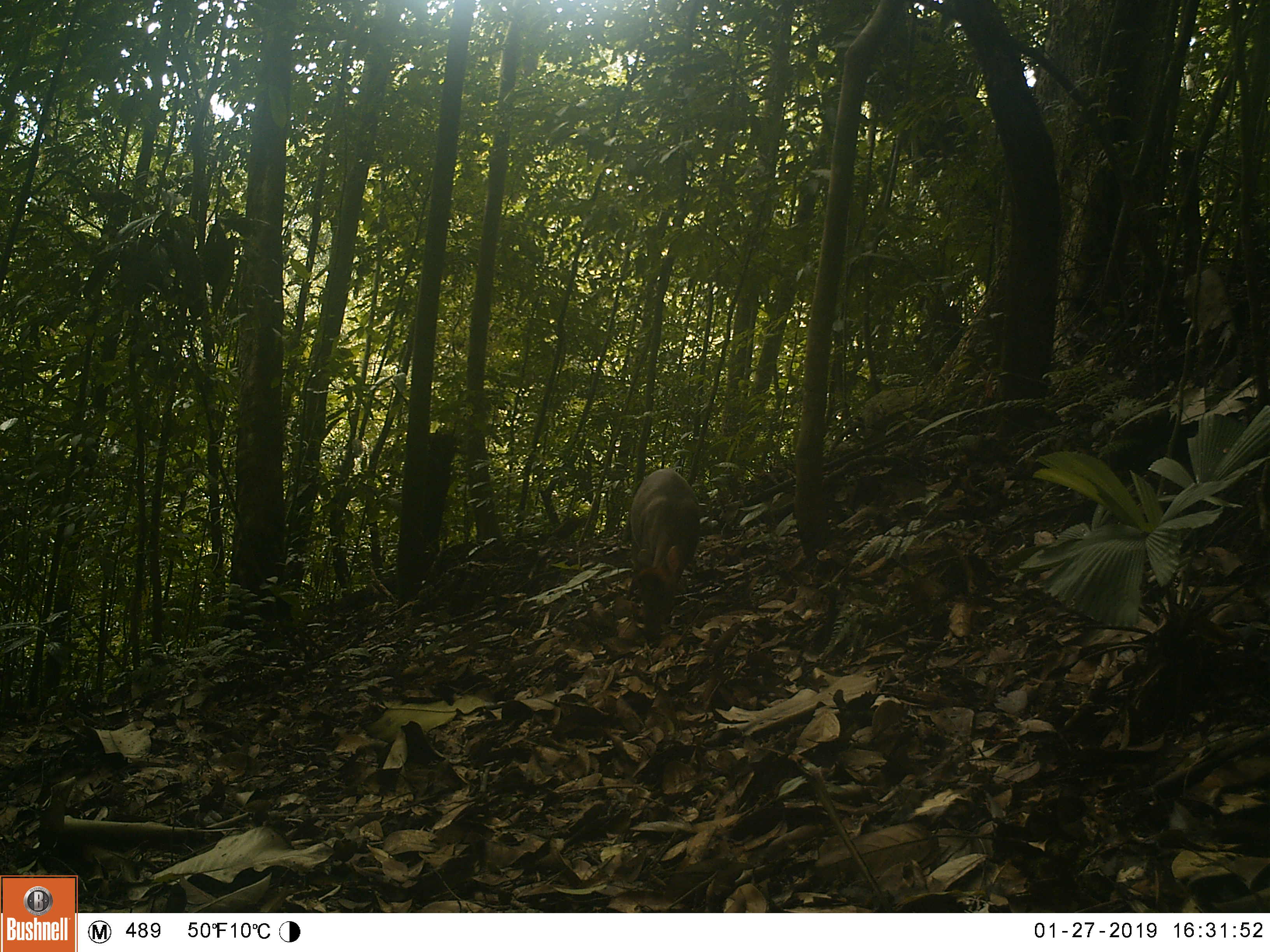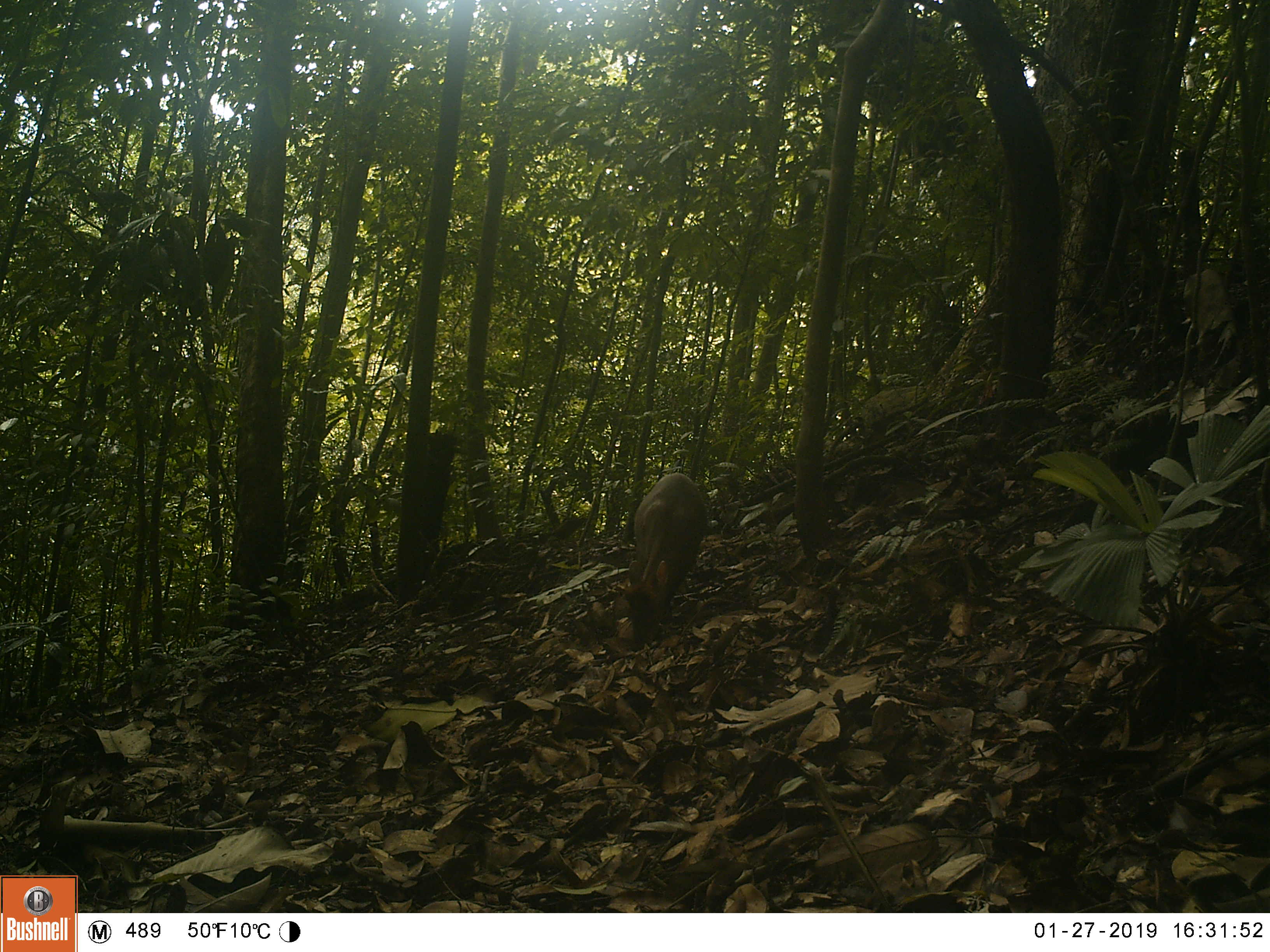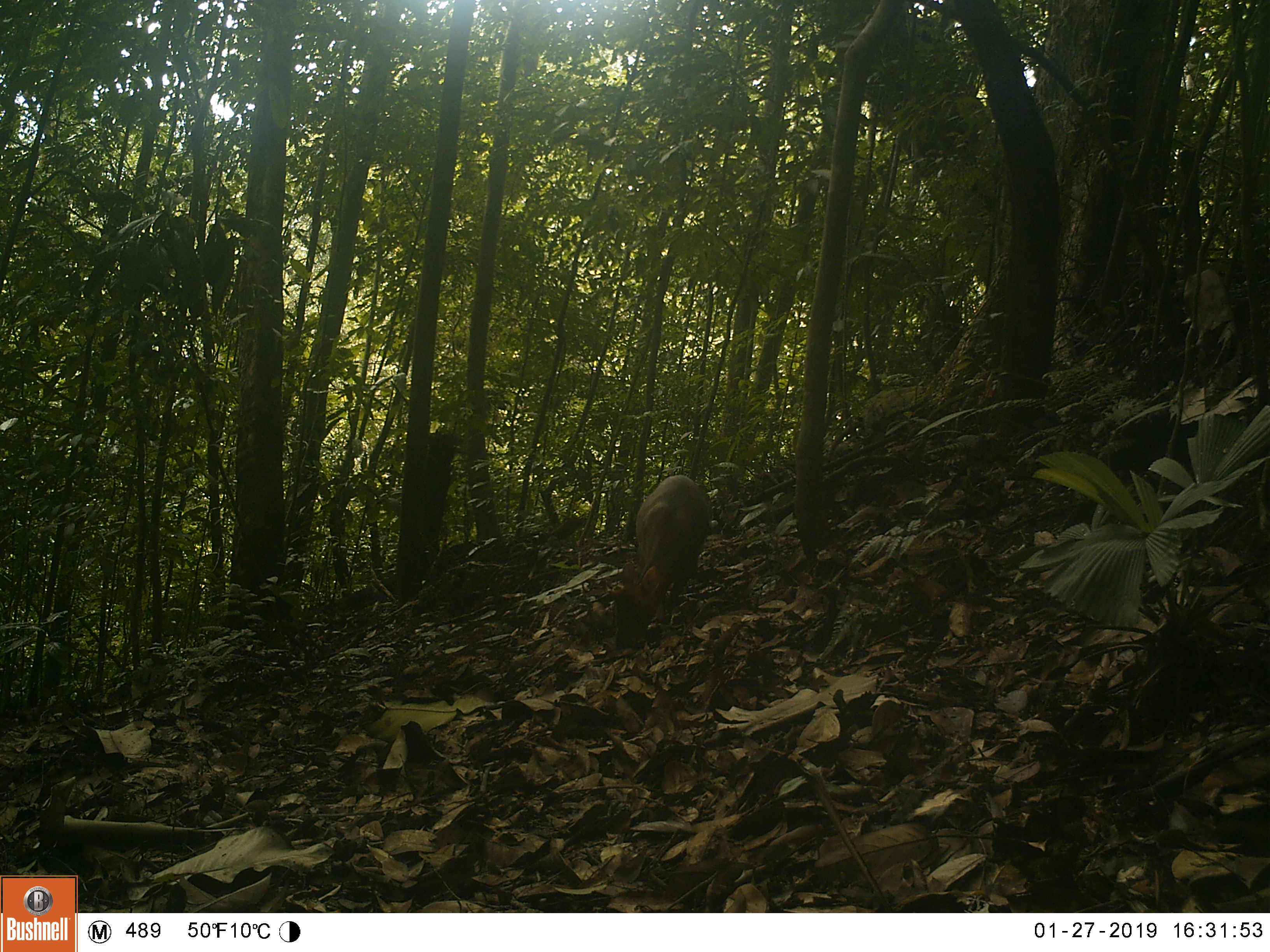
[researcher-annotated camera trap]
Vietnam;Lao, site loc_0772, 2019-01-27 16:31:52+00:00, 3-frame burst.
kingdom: Animalia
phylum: Chordata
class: Mammalia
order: Artiodactyla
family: Cervidae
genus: Muntiacus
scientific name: Muntiacus rooseveltorum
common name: roosevelt's muntjac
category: roosevelts muntjac group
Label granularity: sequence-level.